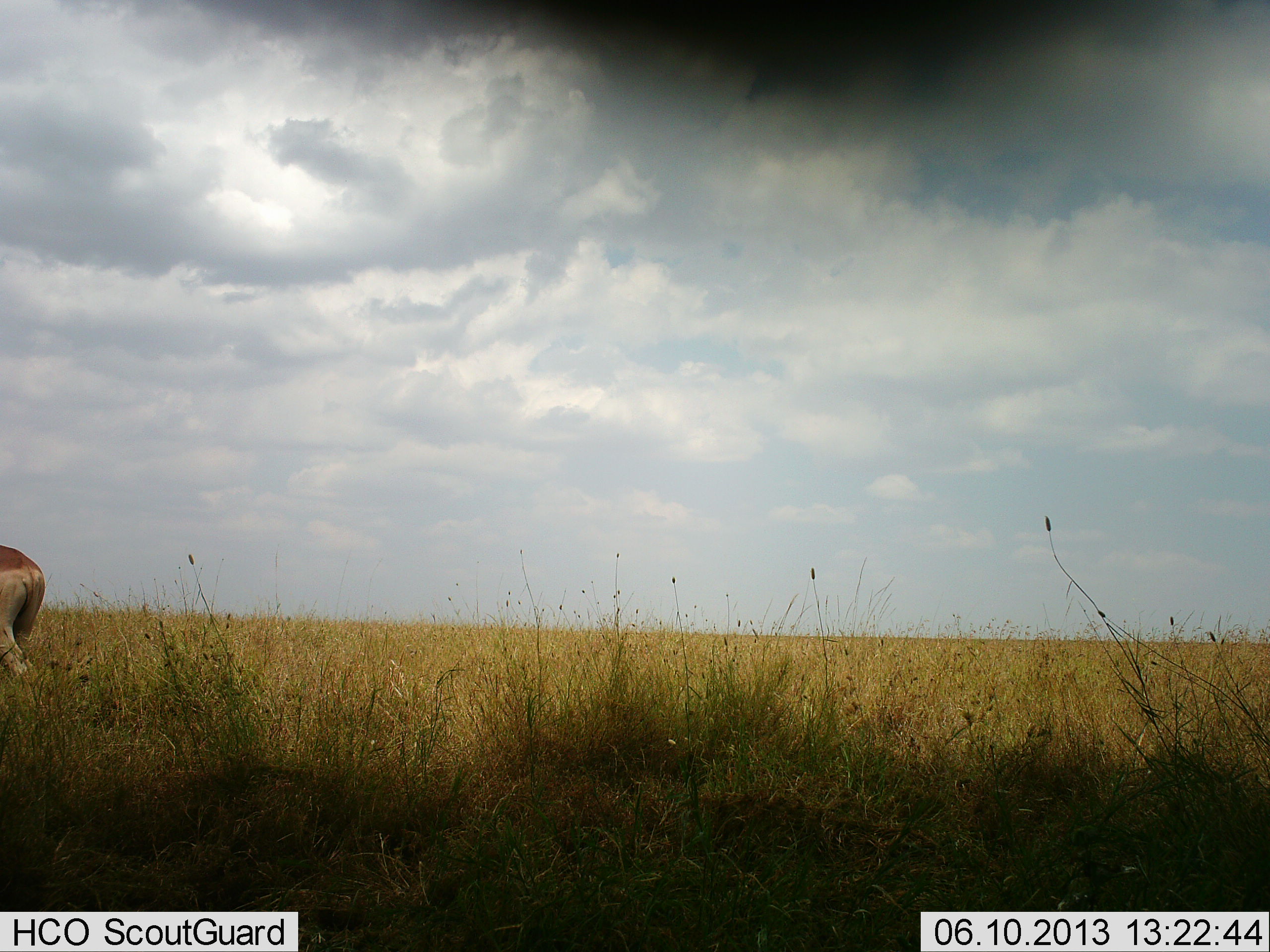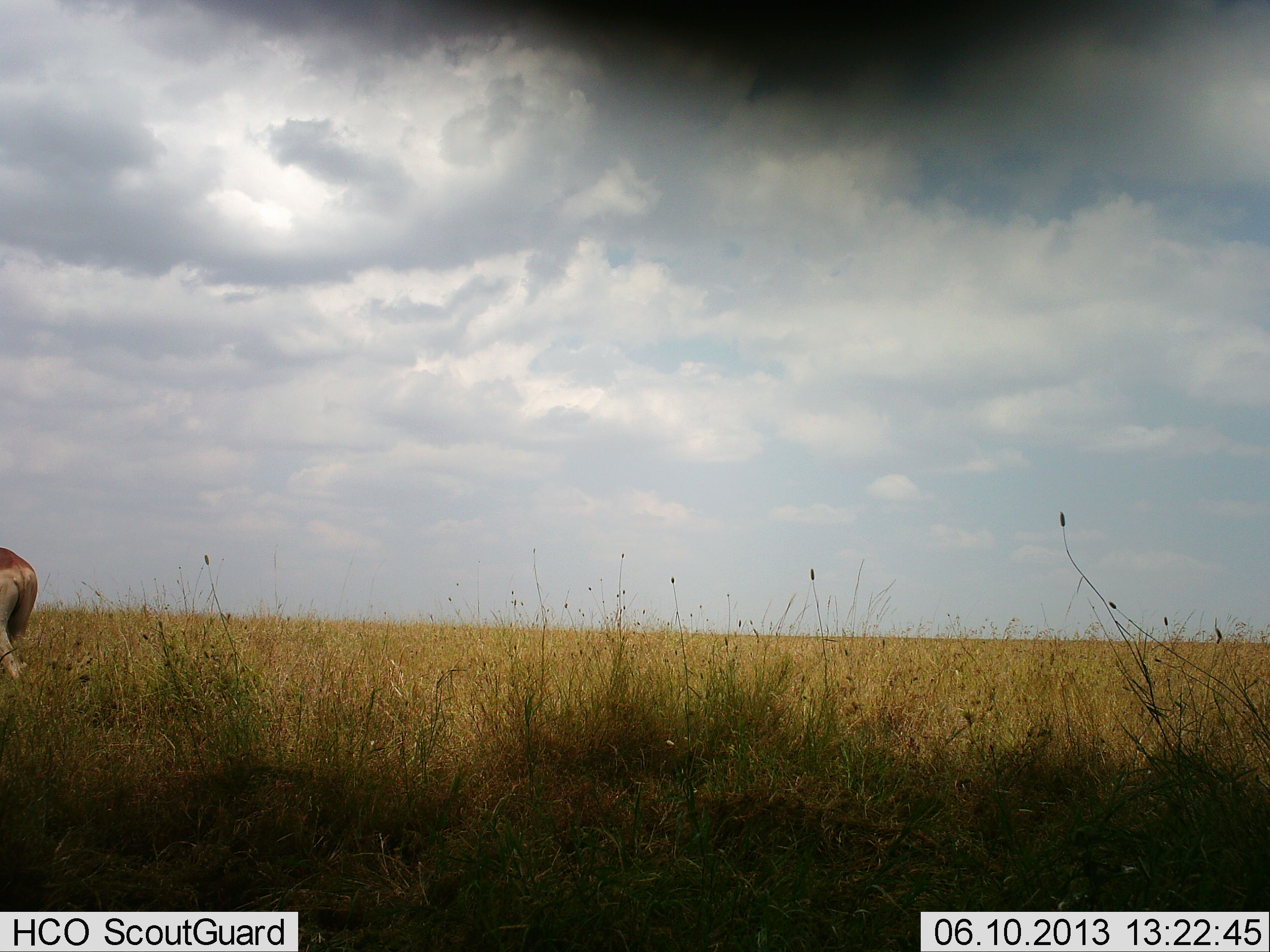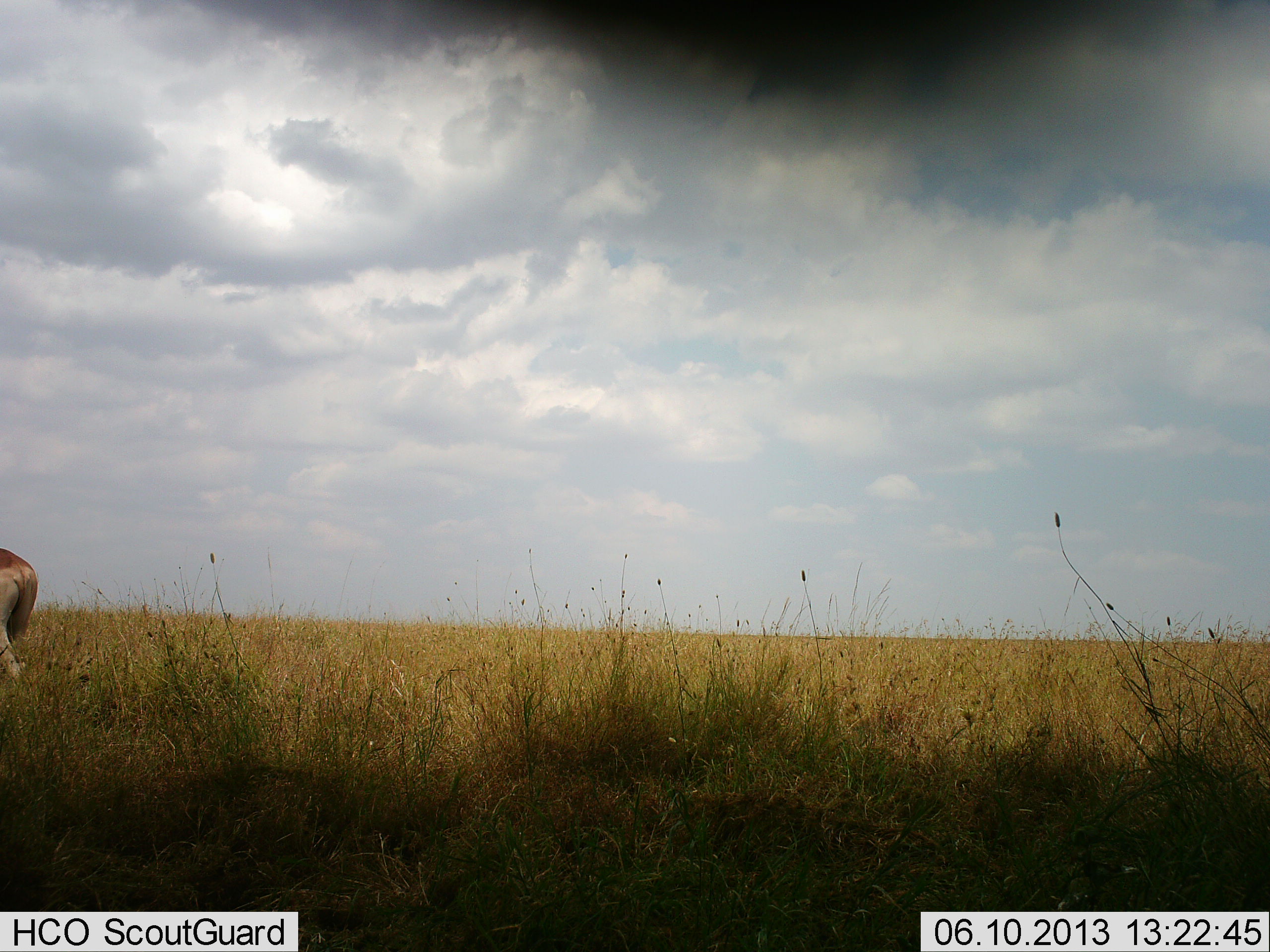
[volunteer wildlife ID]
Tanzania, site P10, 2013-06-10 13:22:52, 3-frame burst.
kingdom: Animalia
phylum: Chordata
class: Mammalia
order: Artiodactyla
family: Bovidae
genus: Alcelaphus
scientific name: Alcelaphus buselaphus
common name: hartebeest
Hartebeest (Alcelaphus buselaphus), count 1. Behavior (volunteer vote fractions): standing 75%, resting 0%, moving 17%, interacting 0%. Young present (vote fraction): 0%. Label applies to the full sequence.